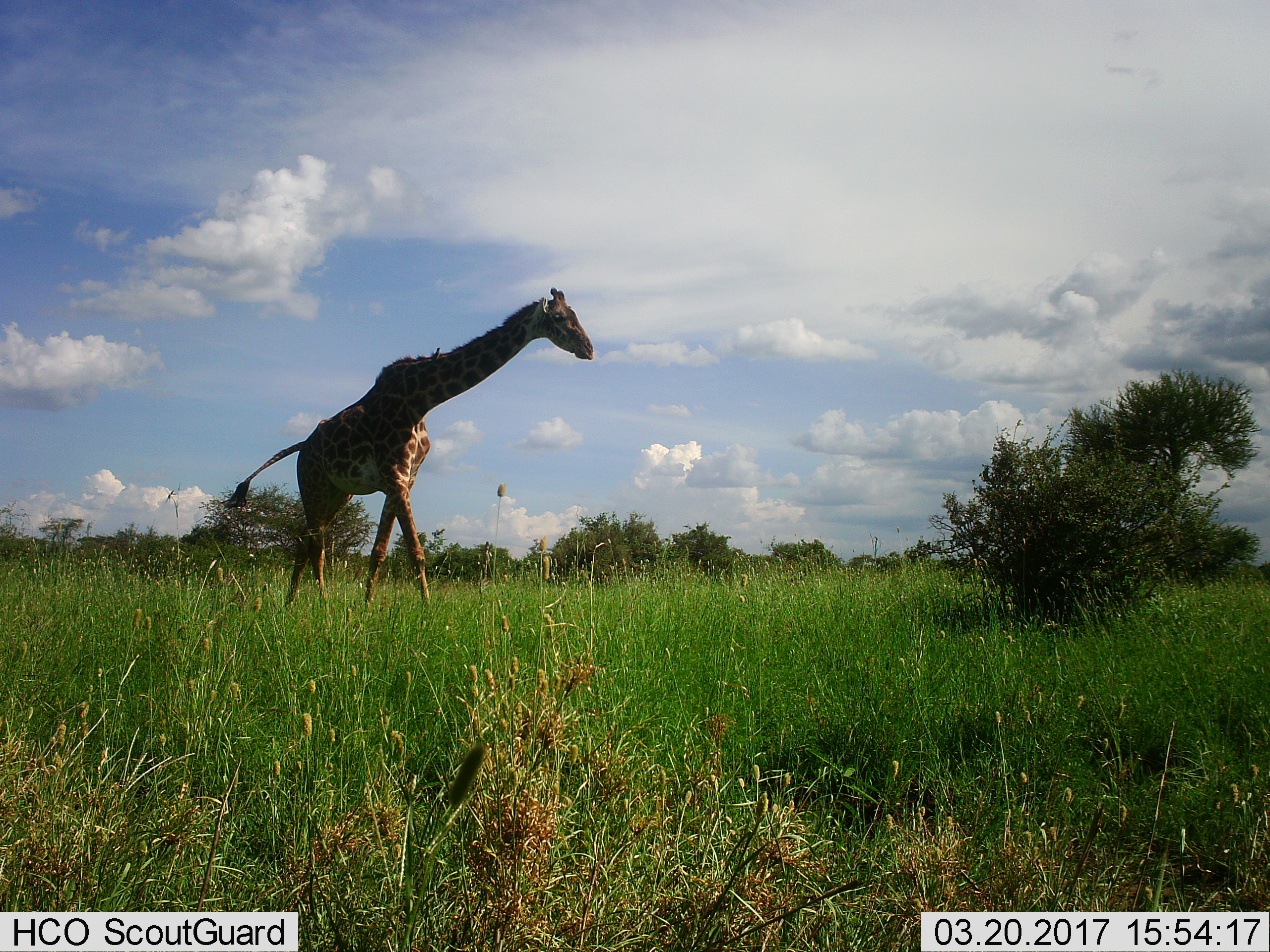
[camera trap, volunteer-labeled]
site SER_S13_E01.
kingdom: Animalia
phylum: Chordata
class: Mammalia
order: Artiodactyla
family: Giraffidae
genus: Giraffa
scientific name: Giraffa camelopardalis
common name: giraffe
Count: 1.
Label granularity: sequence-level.